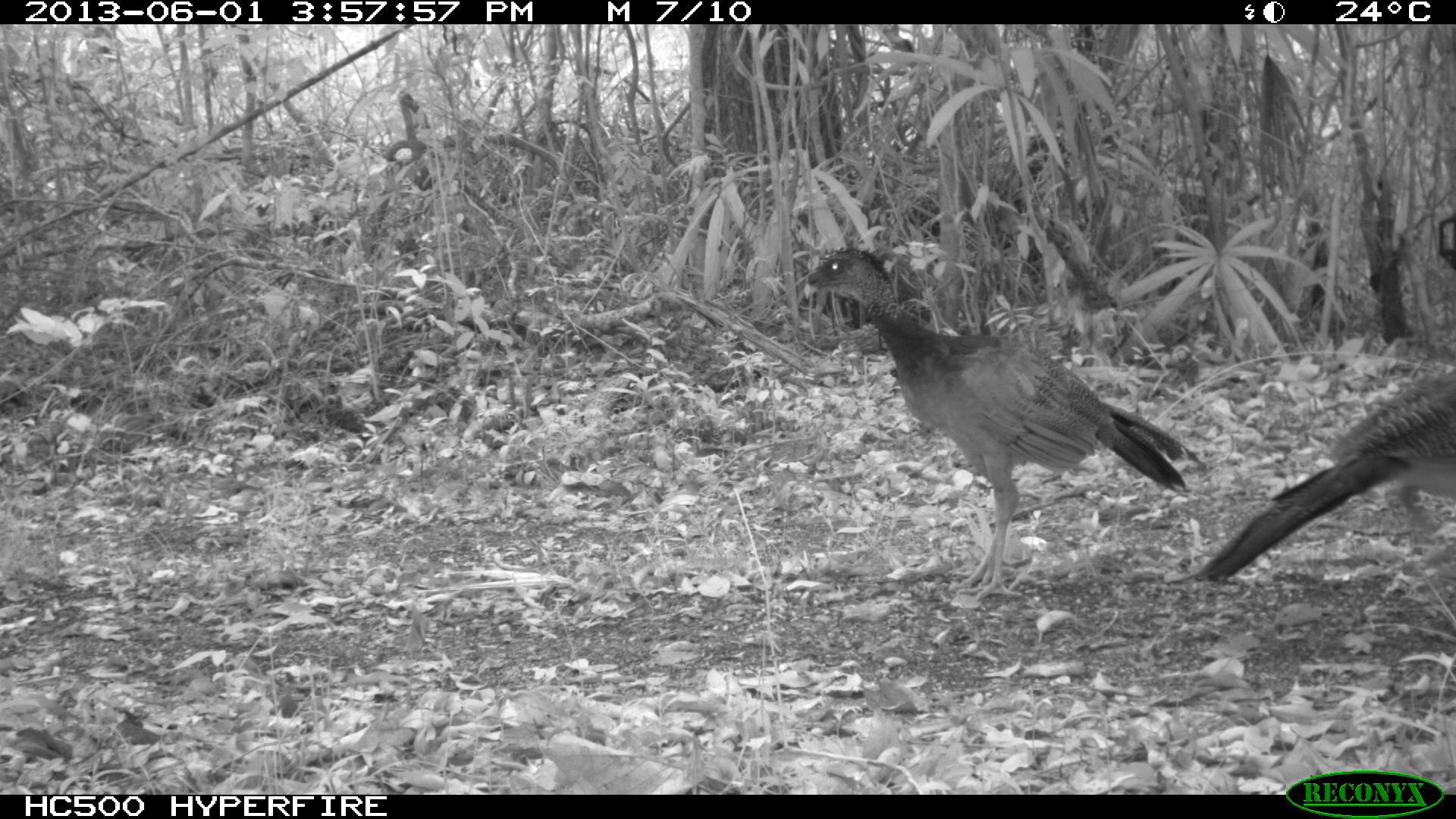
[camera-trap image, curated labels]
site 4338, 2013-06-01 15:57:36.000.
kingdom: Animalia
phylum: Chordata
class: Aves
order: Galliformes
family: Cracidae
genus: Crax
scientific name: Crax rubra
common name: great curassow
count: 3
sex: female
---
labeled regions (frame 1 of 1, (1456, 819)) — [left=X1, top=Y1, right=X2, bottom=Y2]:
crax rubra: [left=801, top=242, right=1206, bottom=602]; [left=1191, top=364, right=1455, bottom=584]